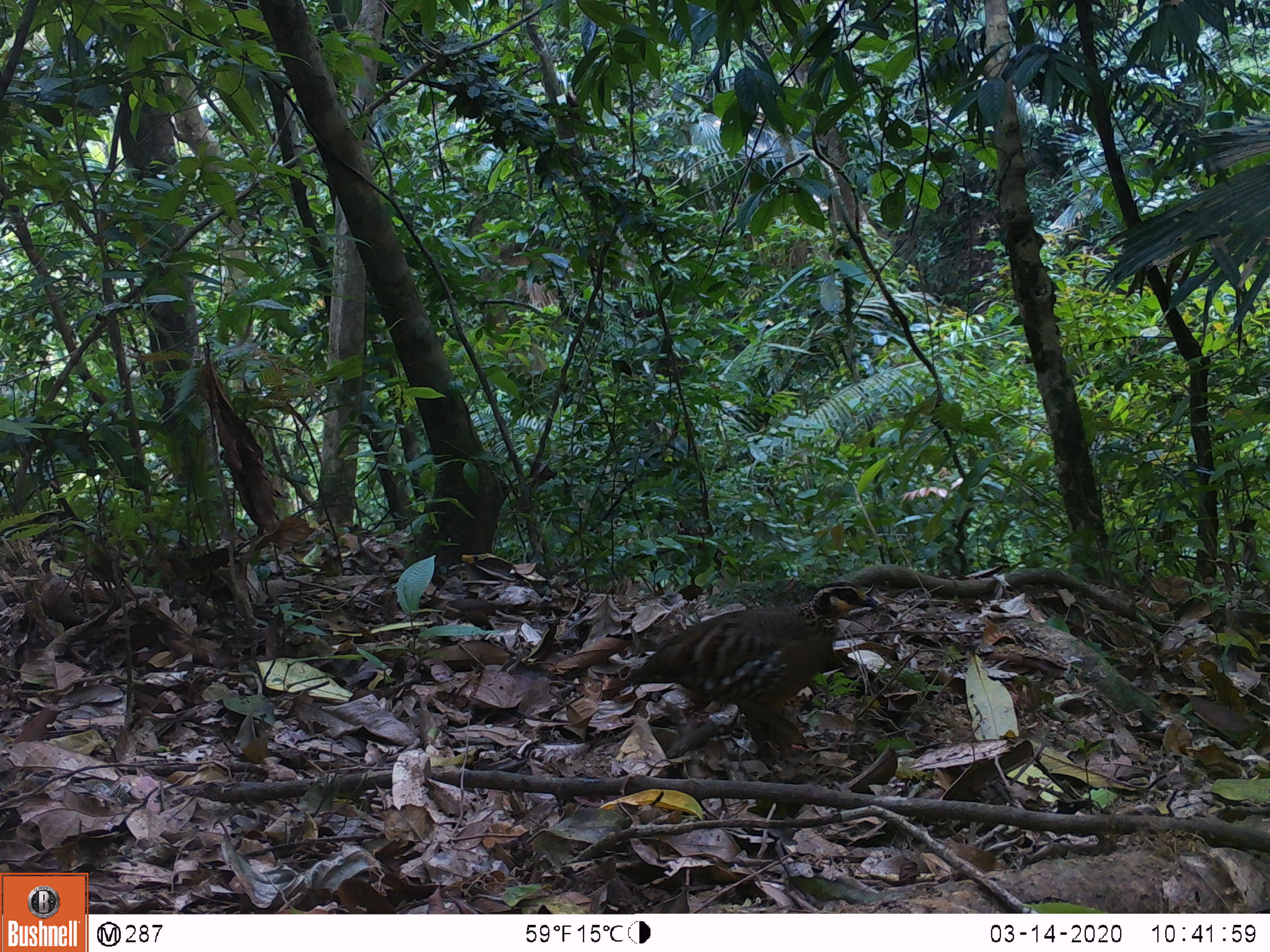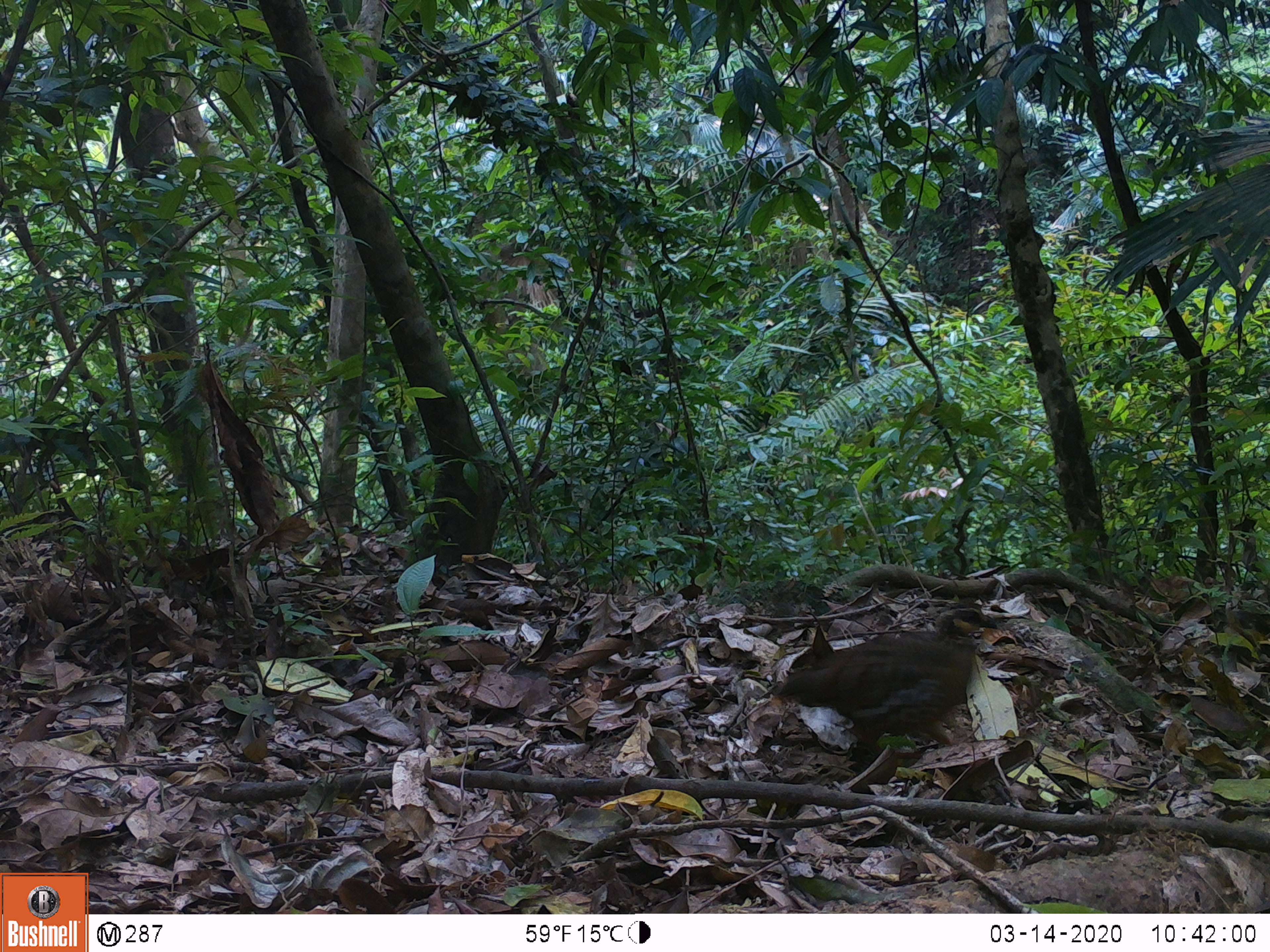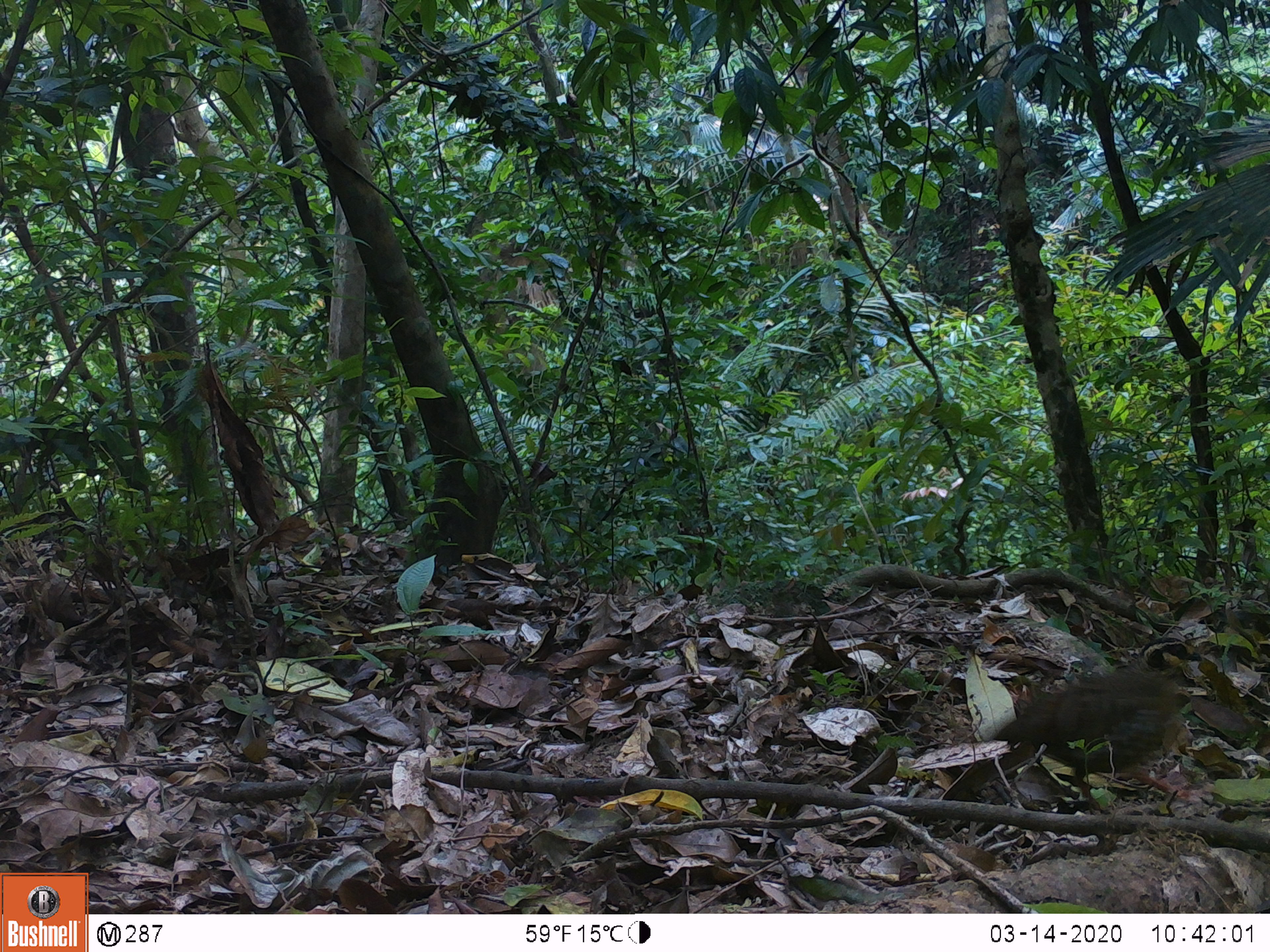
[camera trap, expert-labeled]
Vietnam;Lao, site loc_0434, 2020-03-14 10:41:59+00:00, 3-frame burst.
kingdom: Animalia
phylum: Chordata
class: Aves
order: Galliformes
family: Phasianidae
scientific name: Phasianidae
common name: partridge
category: unidentified partridge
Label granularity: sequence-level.